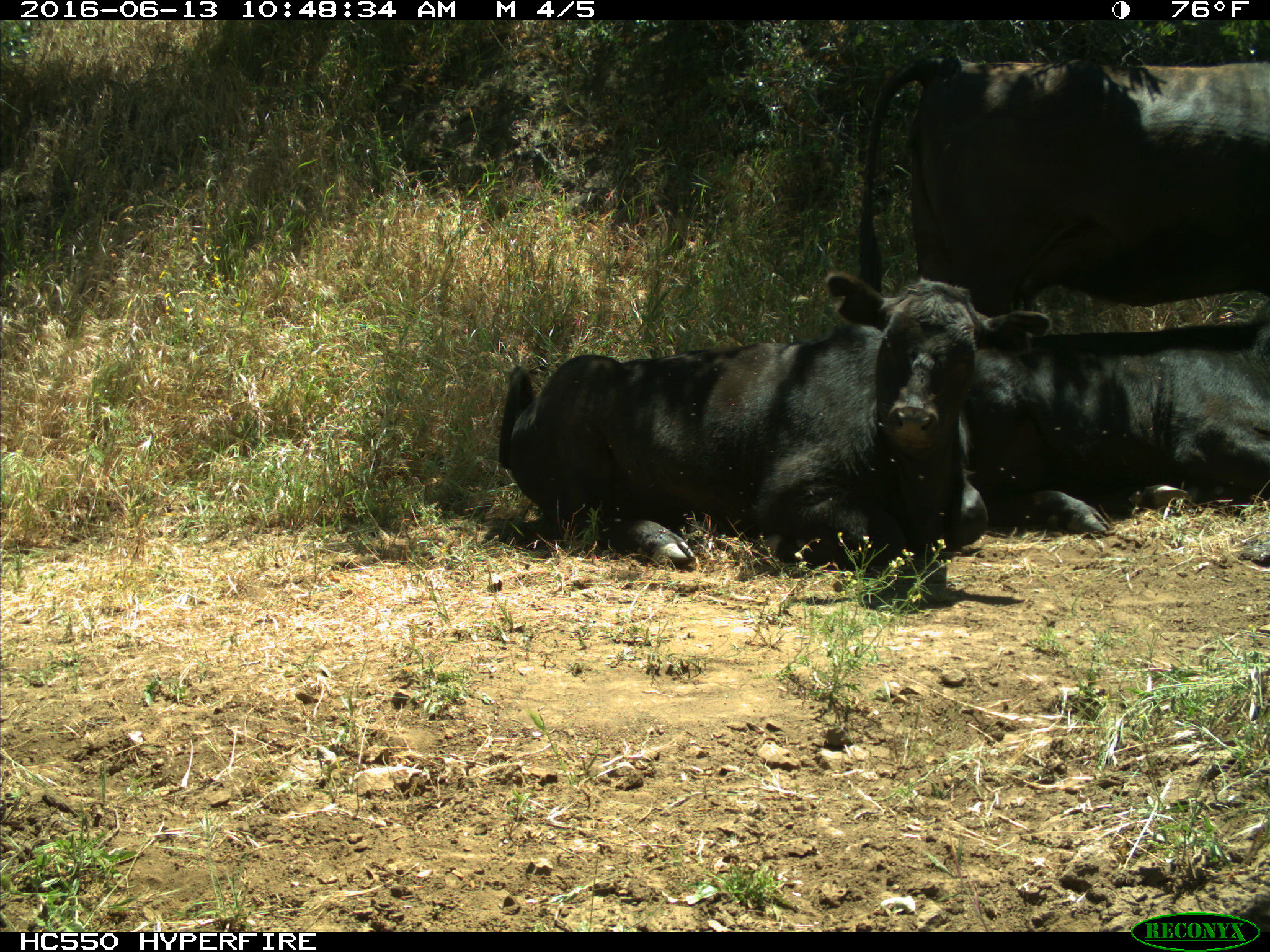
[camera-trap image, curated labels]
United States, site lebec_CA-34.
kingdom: Animalia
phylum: Chordata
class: Mammalia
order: Artiodactyla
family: Bovidae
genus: Bos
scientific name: Bos taurus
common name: domestic cow